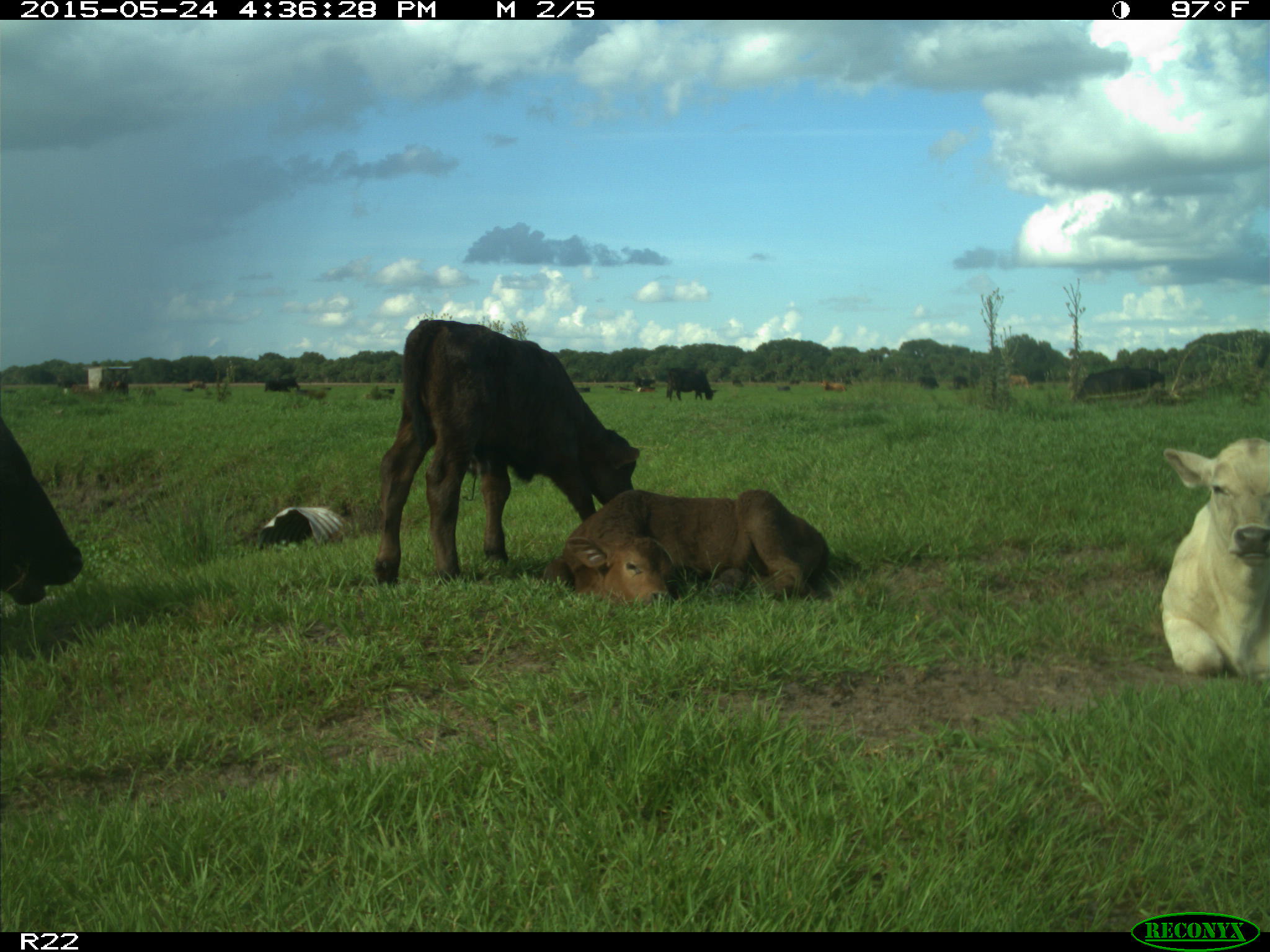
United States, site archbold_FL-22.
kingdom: Animalia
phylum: Chordata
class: Mammalia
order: Artiodactyla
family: Bovidae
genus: Bos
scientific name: Bos taurus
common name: domestic cow